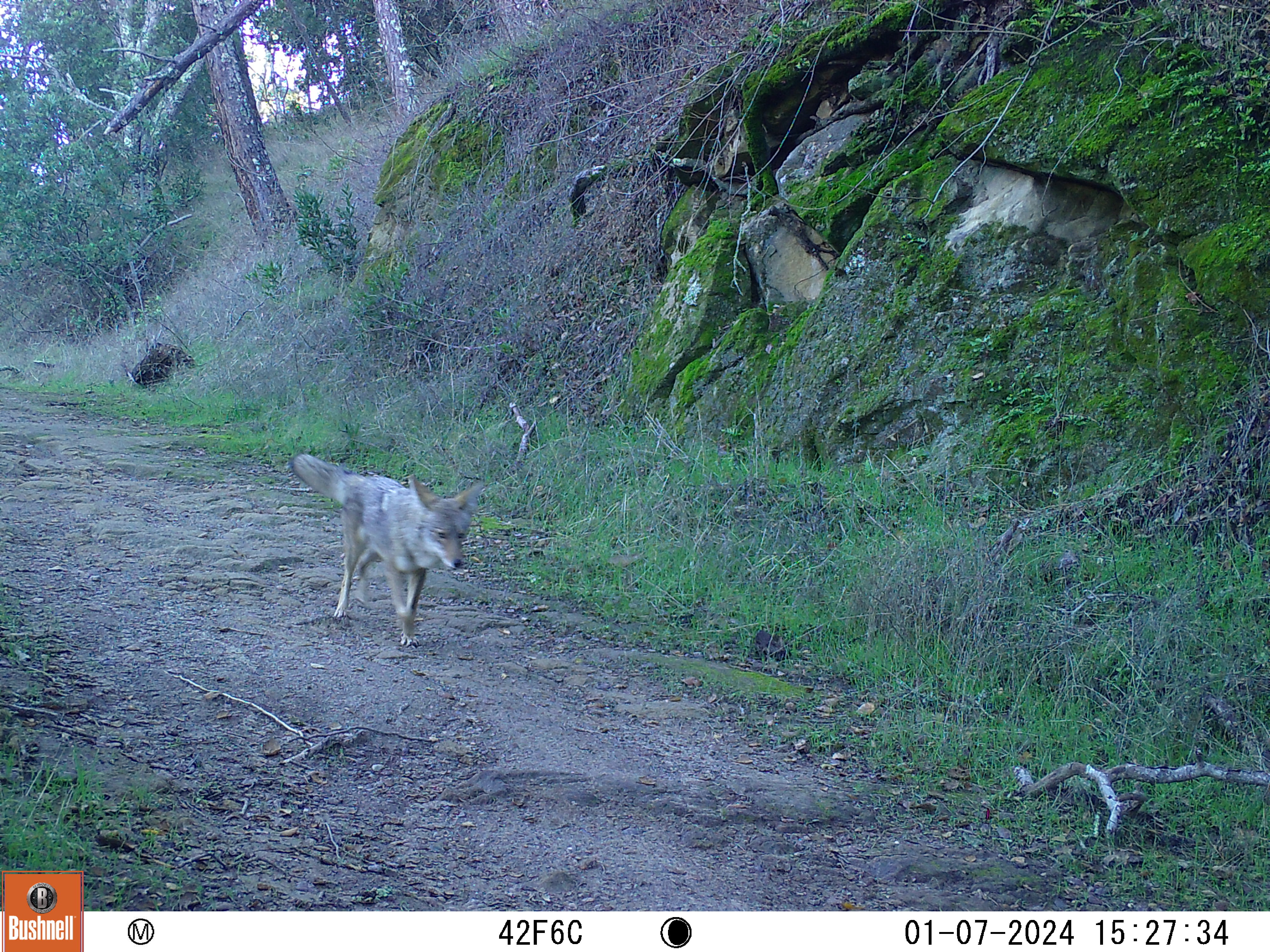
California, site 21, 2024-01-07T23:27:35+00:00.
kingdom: Animalia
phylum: Chordata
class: Mammalia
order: Carnivora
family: Canidae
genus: Canis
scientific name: Canis latrans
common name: coyote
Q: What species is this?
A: Coyote (Canis latrans).